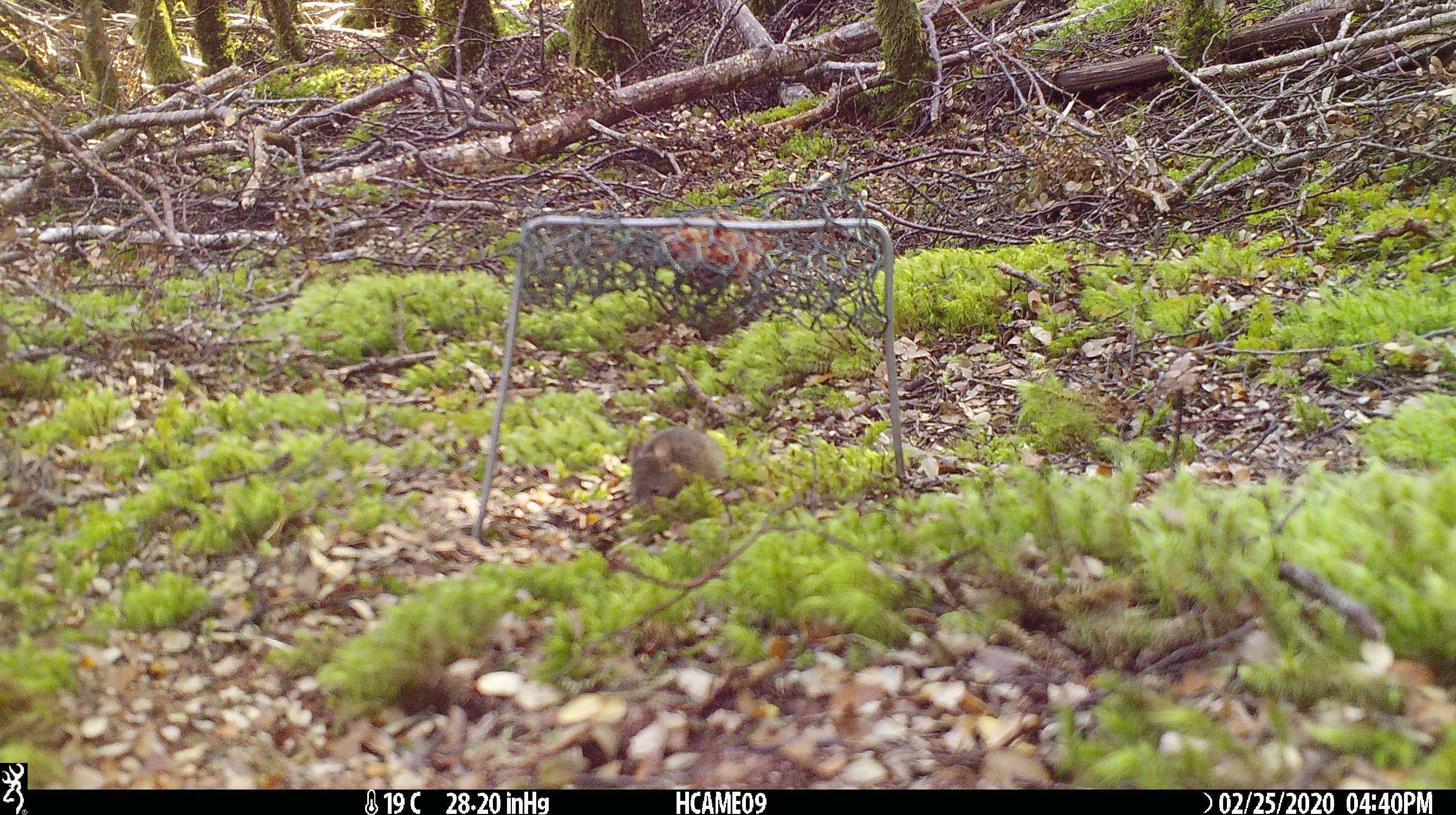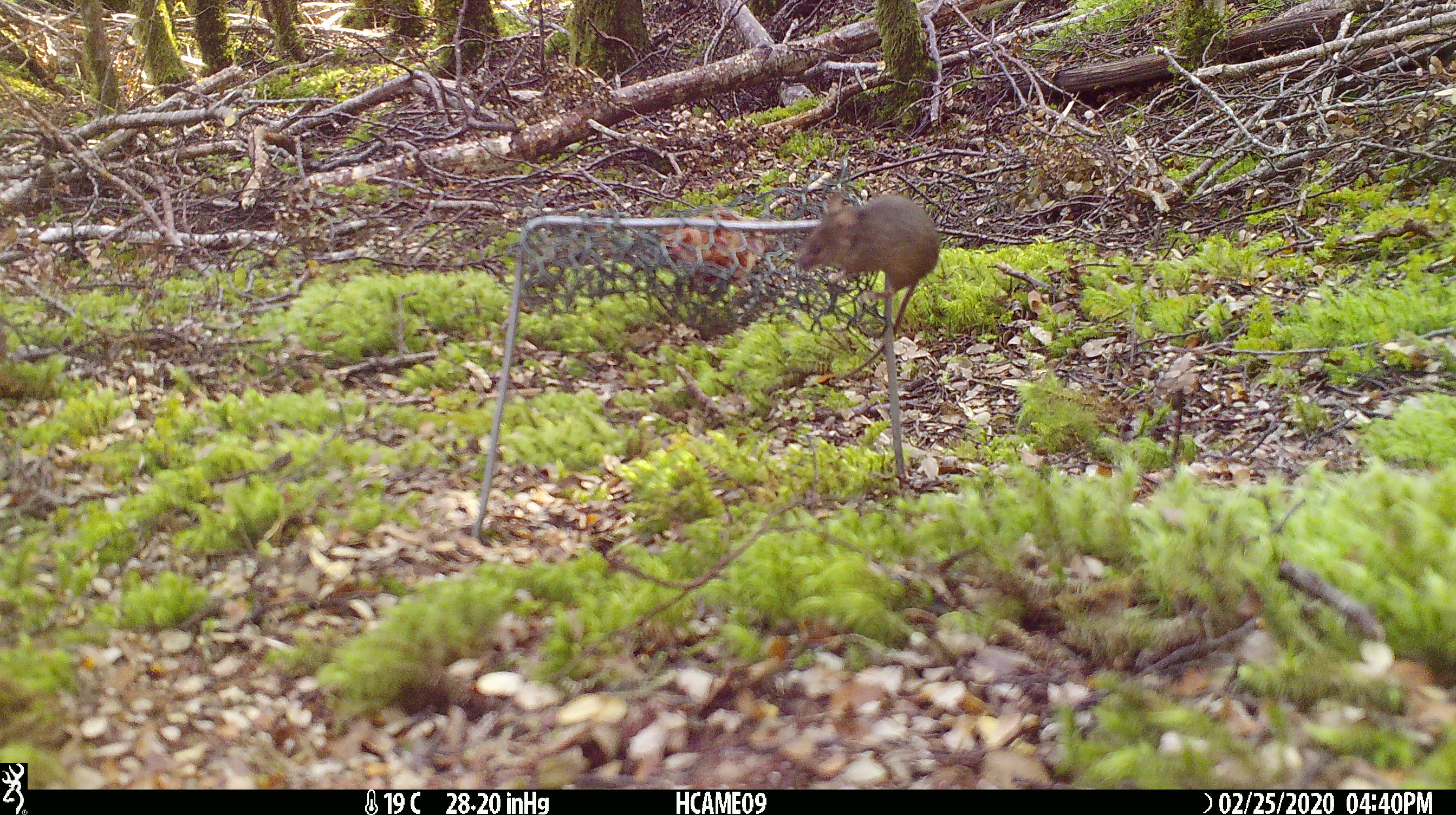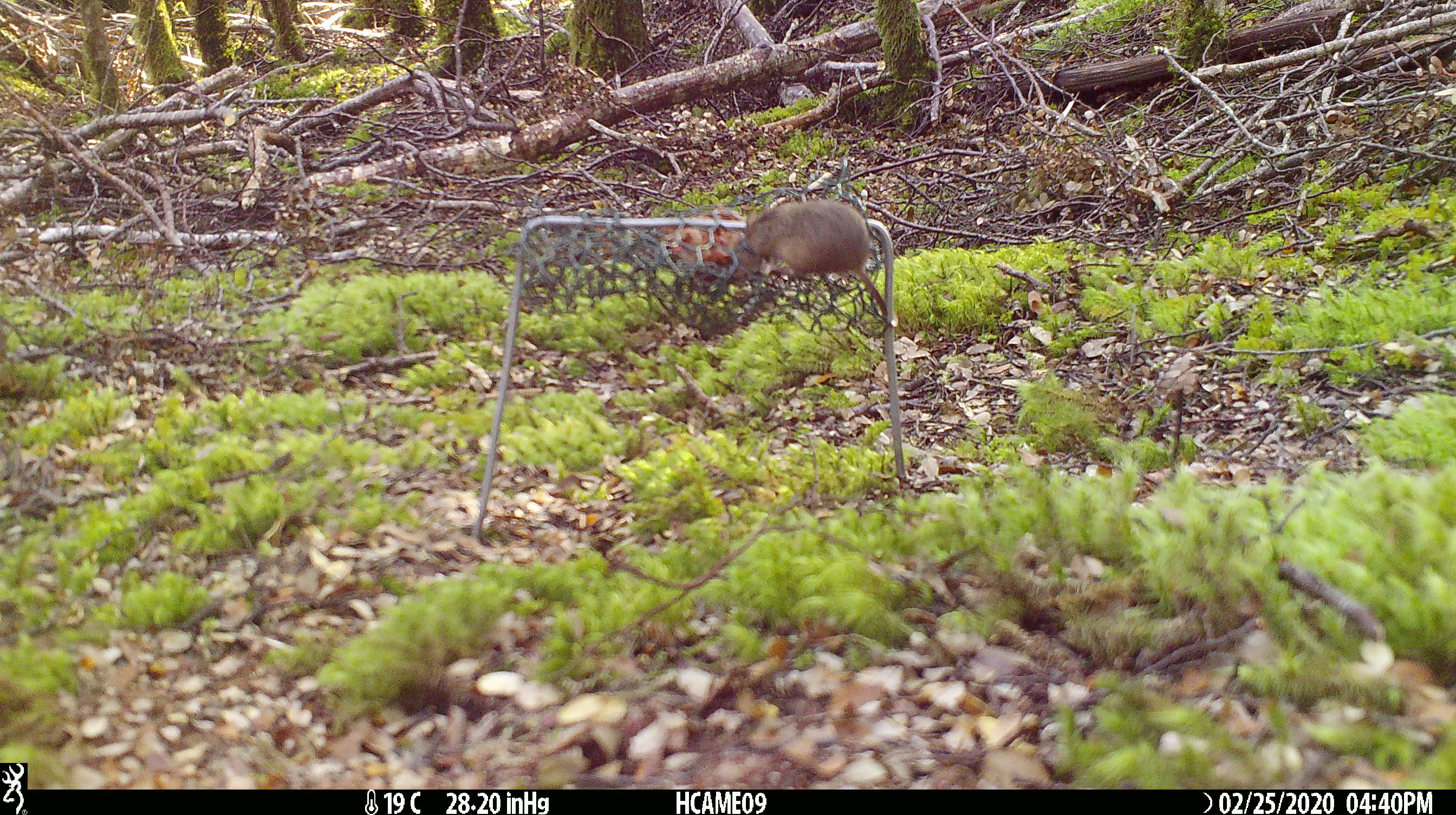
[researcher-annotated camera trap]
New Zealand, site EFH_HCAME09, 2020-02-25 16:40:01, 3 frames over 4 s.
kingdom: Animalia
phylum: Chordata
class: Mammalia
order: Rodentia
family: Muridae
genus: Mus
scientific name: Mus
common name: mouse